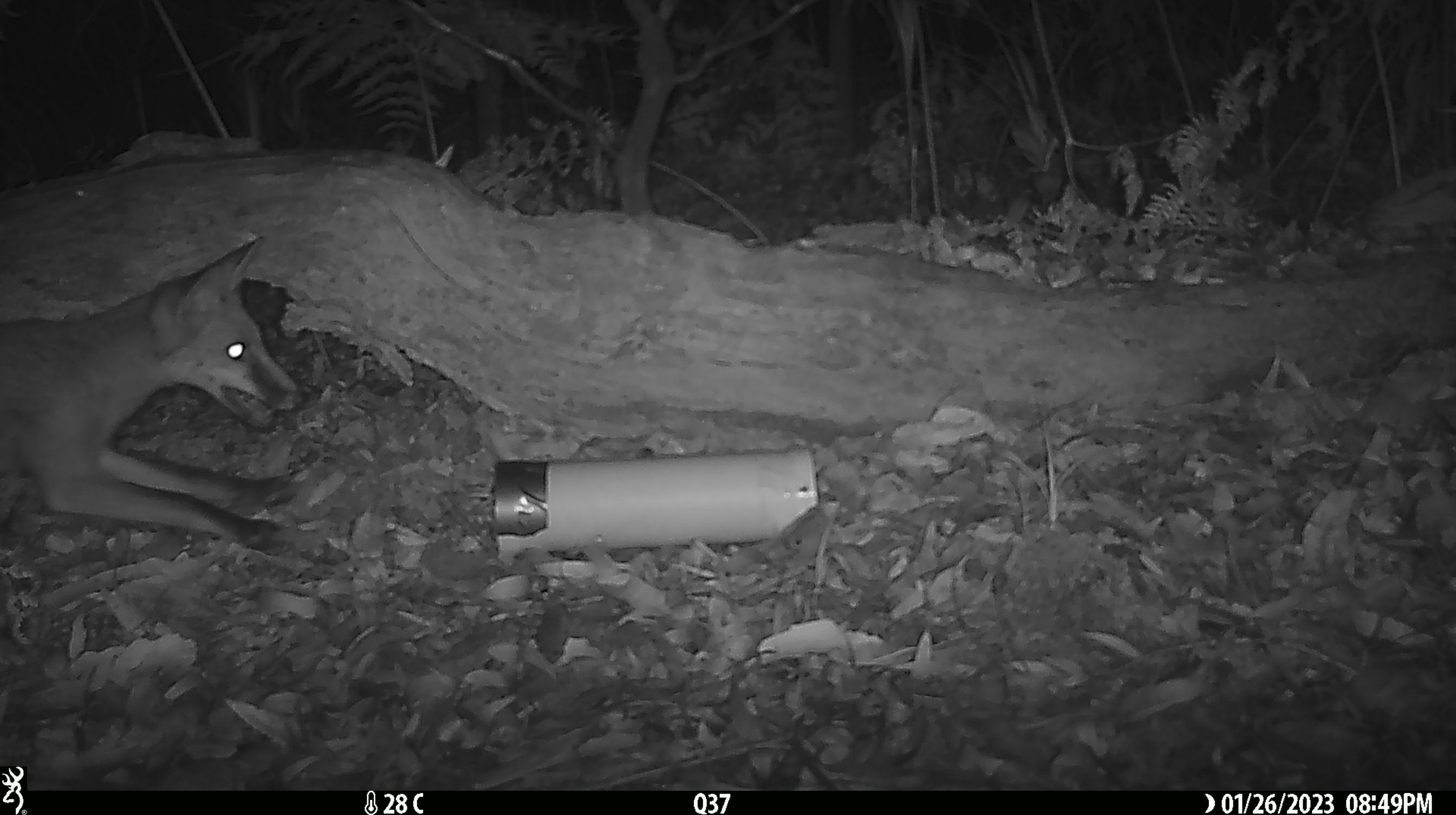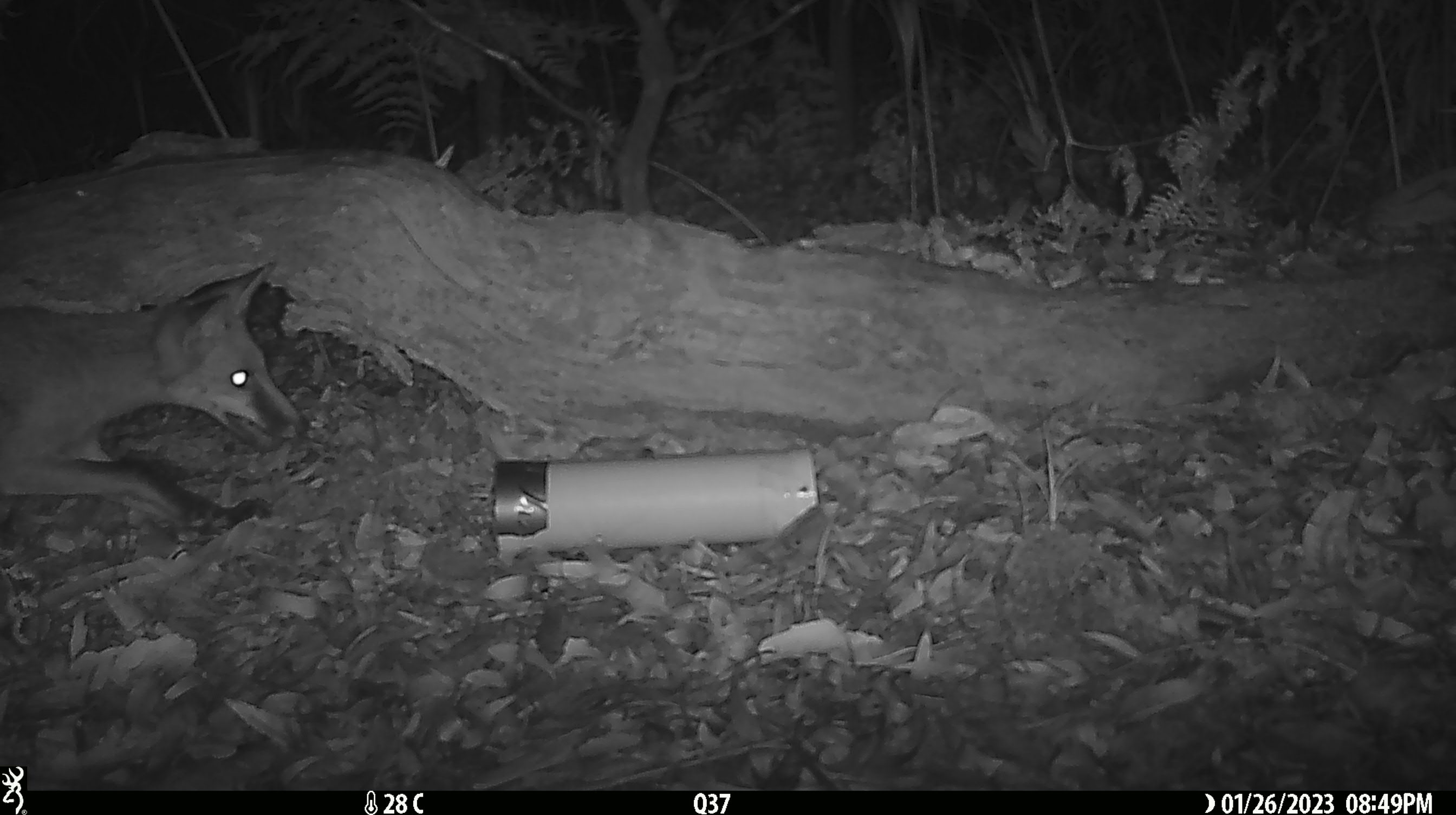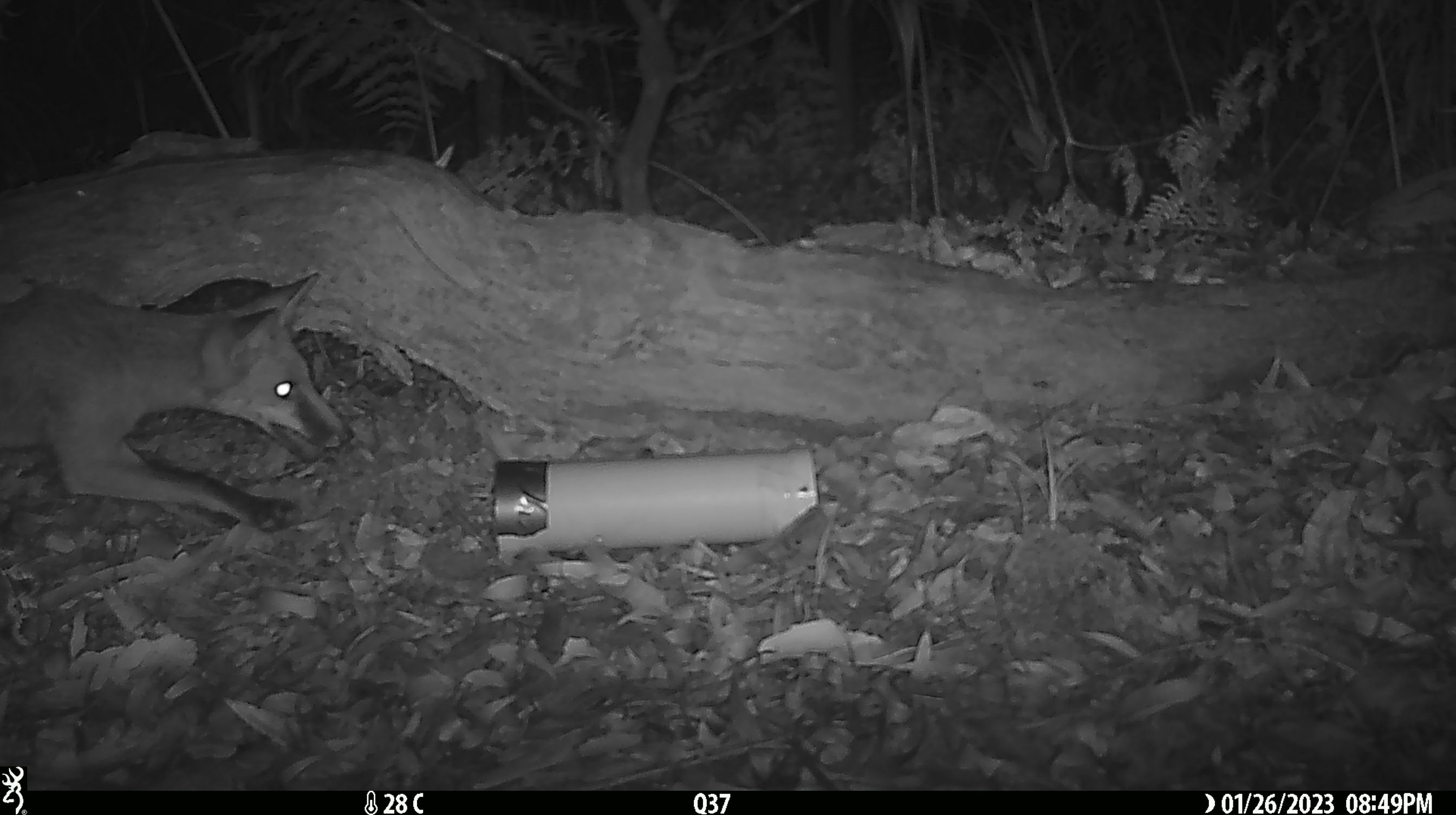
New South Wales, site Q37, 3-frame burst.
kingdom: Animalia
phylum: Chordata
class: Mammalia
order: Carnivora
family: Canidae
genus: Vulpes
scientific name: Vulpes vulpes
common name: red fox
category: fox